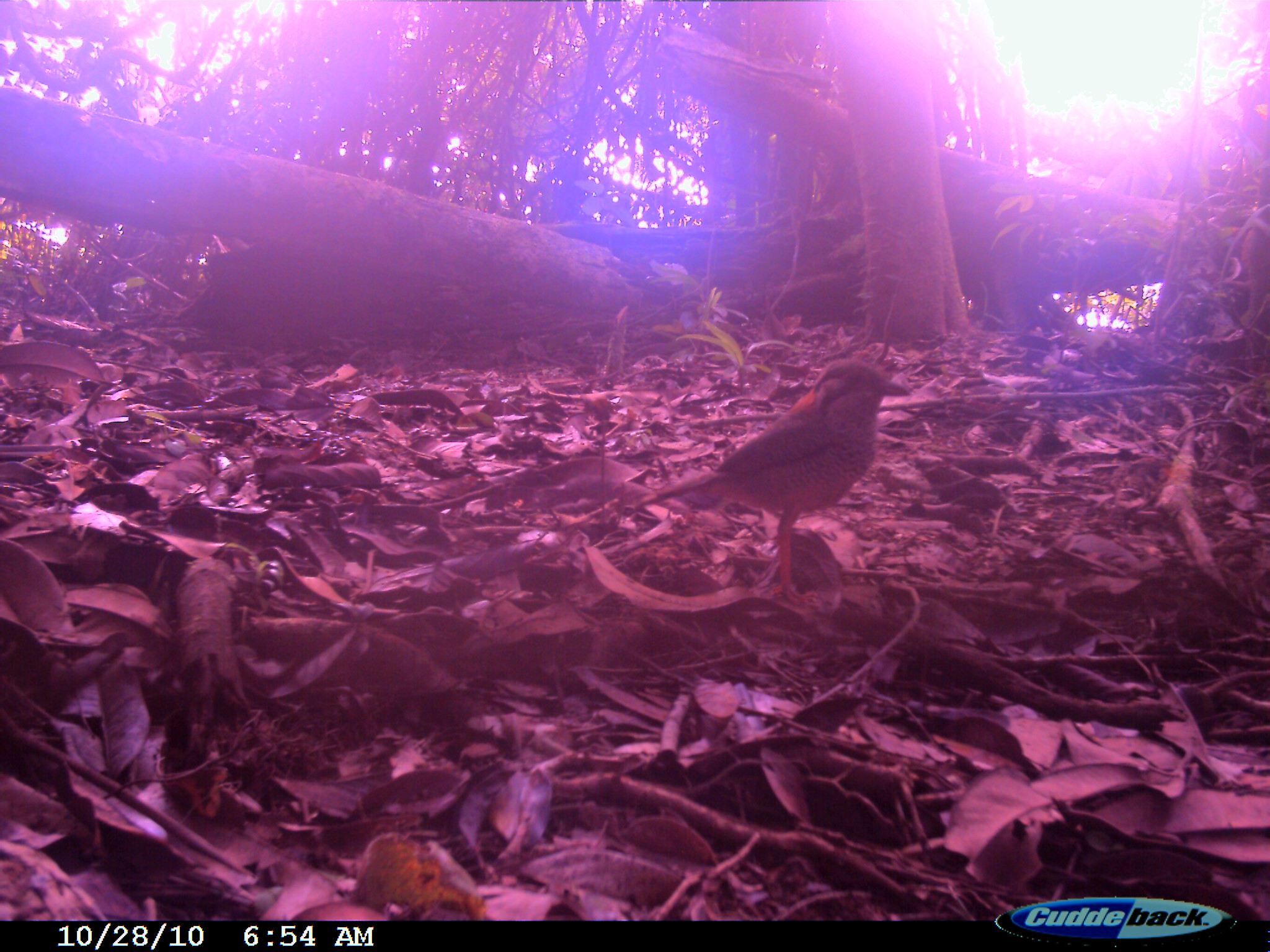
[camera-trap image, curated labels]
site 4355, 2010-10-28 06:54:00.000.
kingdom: Animalia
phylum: Chordata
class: Aves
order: Coraciiformes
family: Brachypteraciidae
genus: Brachypteracias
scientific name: Brachypteracias squamiger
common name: scaly ground-roller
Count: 1.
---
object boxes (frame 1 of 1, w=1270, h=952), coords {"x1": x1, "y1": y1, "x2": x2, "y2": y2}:
brachypteracias squamiger: {"x1": 621, "y1": 357, "x2": 909, "y2": 602}